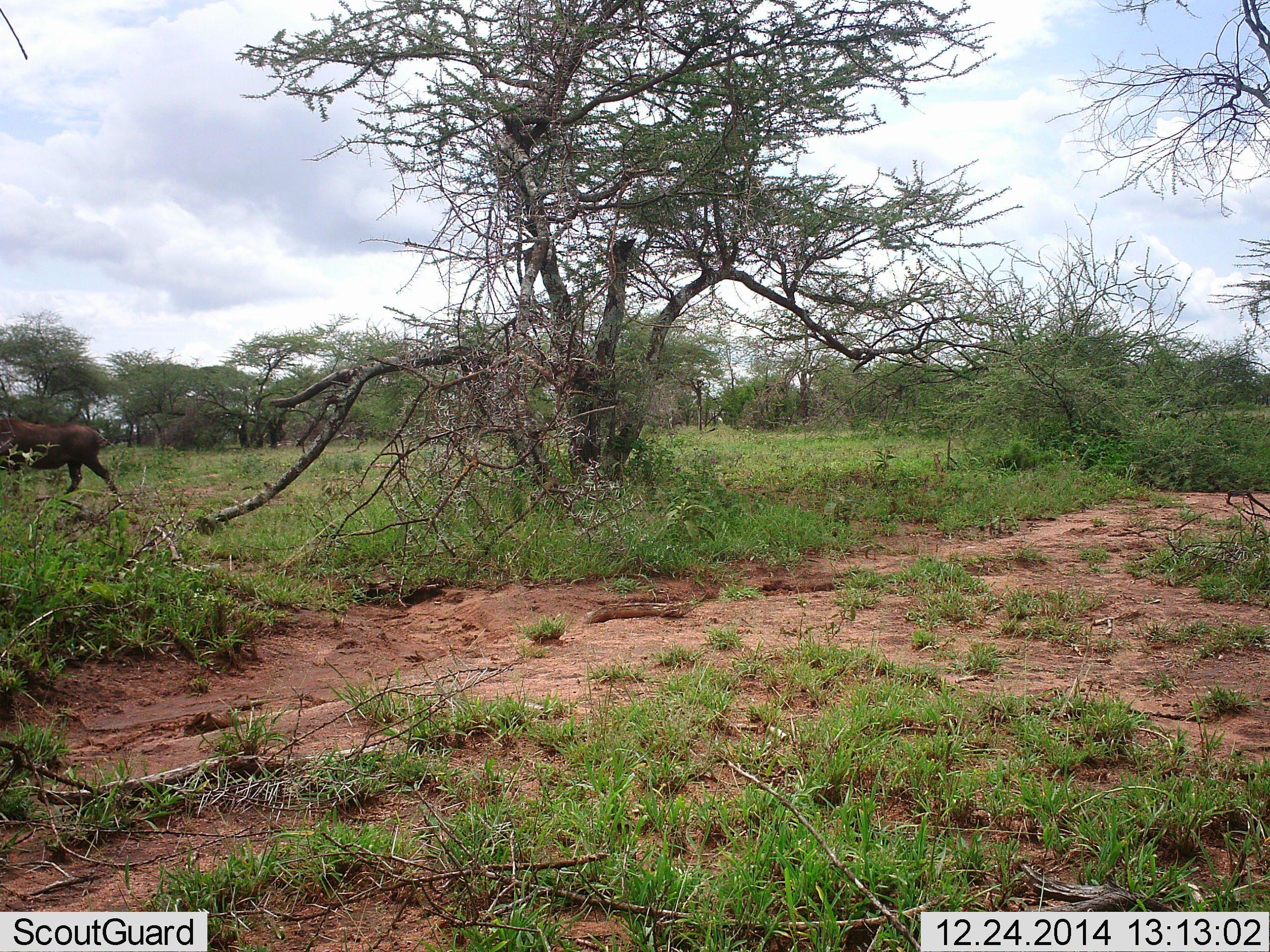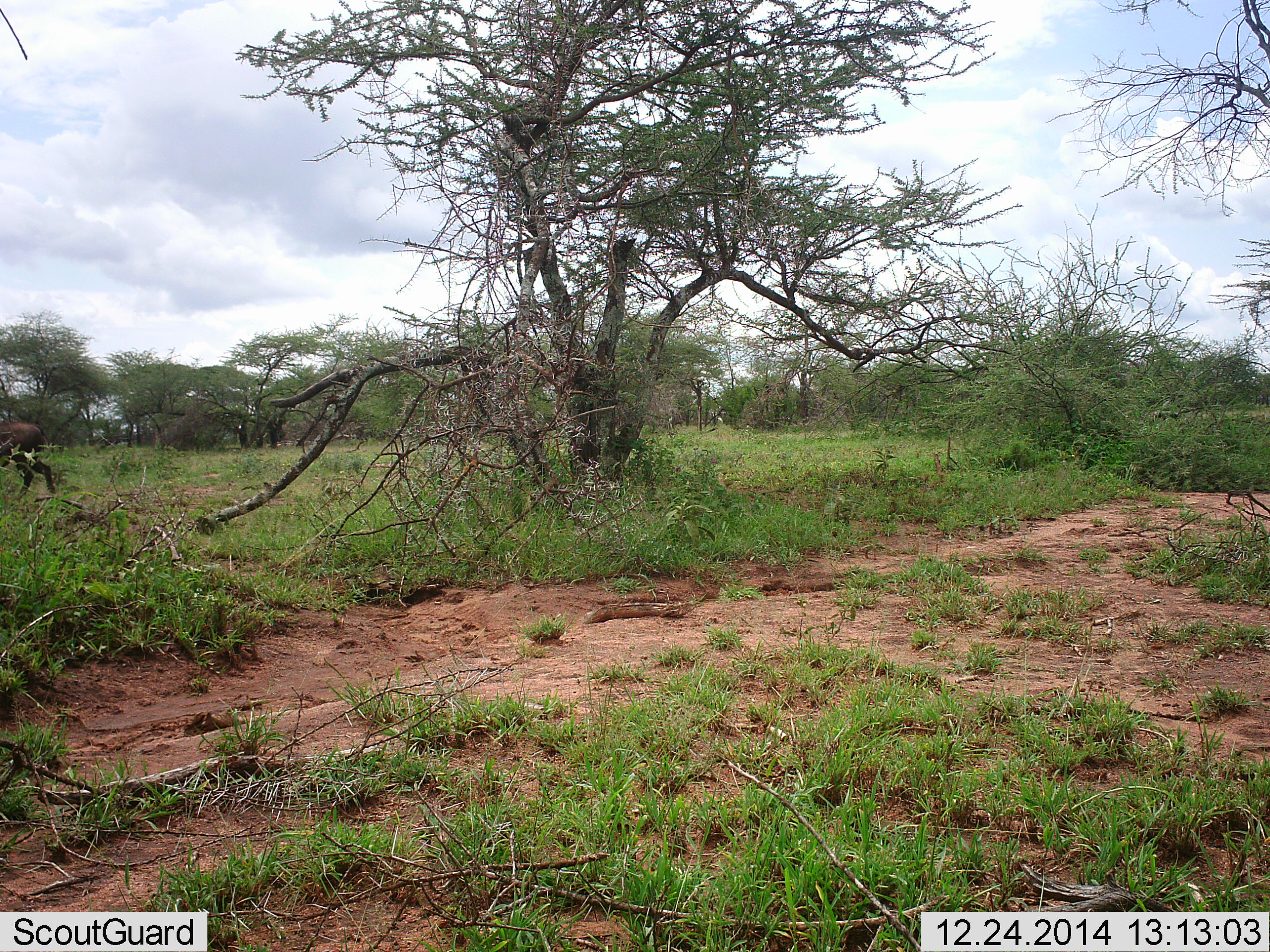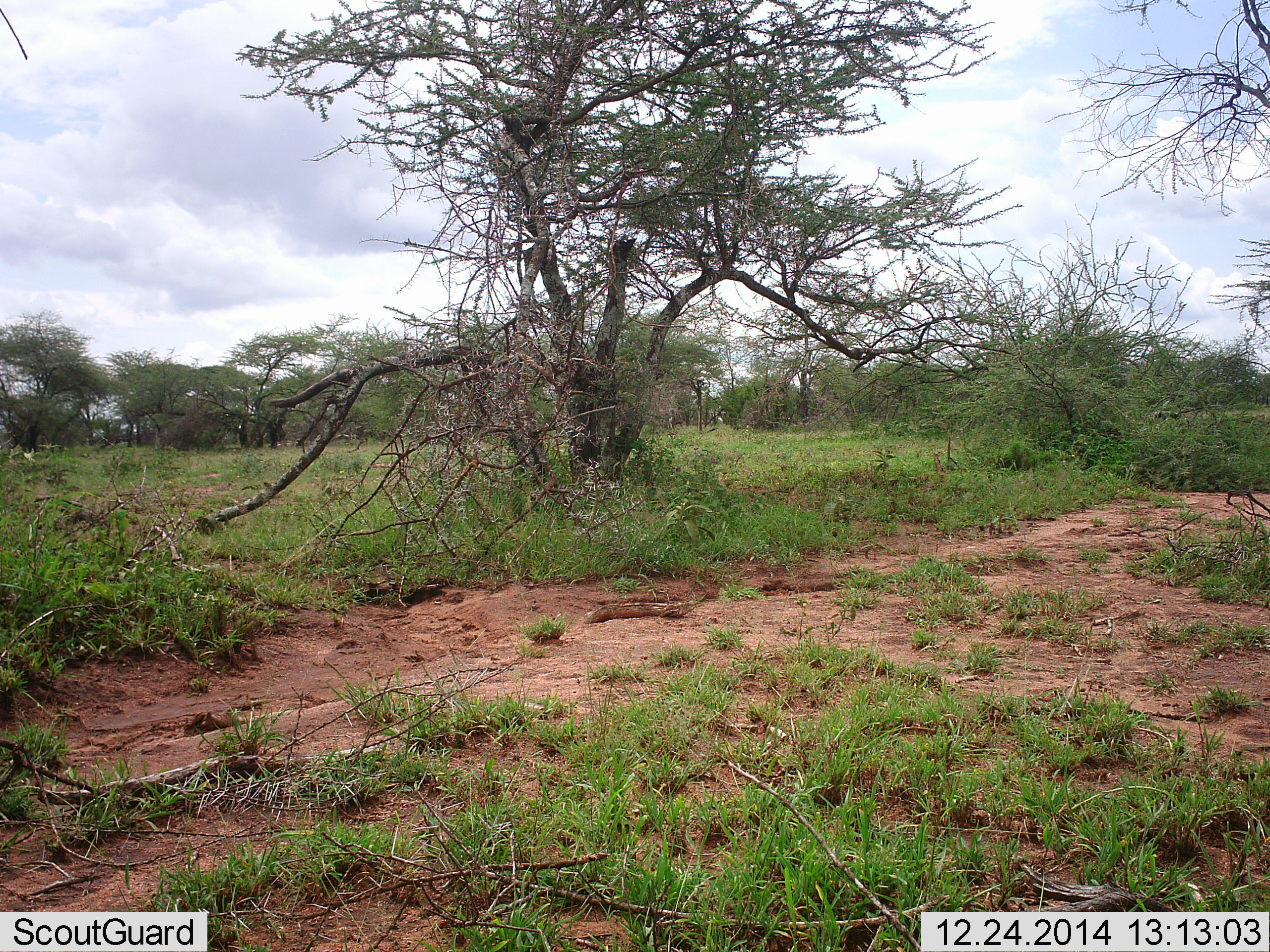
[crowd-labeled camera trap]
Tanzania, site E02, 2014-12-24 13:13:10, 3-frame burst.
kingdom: Animalia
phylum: Chordata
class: Mammalia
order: Artiodactyla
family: Bovidae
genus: Connochaetes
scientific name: Connochaetes taurinus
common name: blue wildebeest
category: wildebeest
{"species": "wildebeest (blue wildebeest) (Connochaetes taurinus)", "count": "1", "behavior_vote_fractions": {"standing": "0%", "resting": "0%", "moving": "100%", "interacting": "0%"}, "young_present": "0%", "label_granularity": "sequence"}